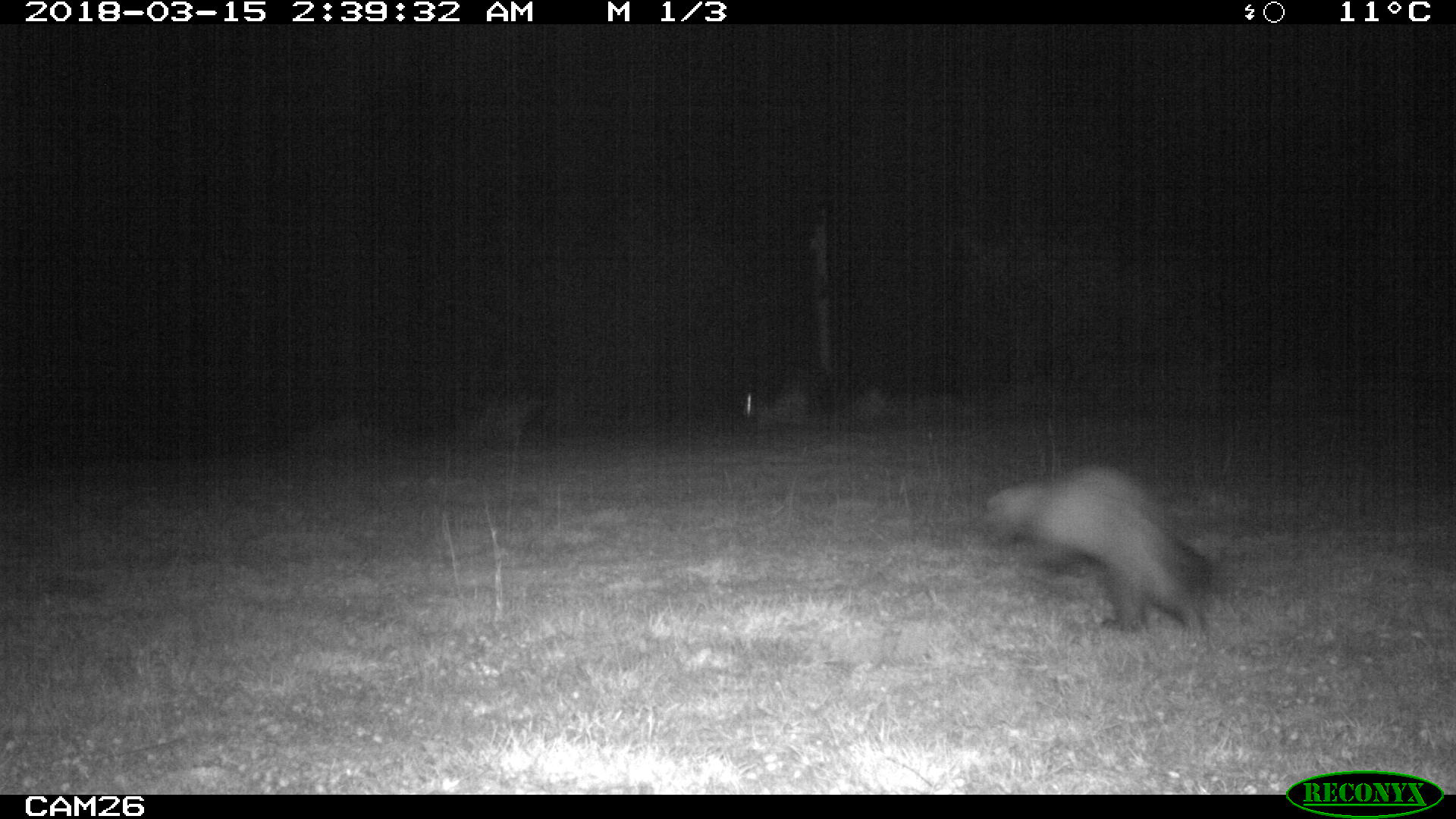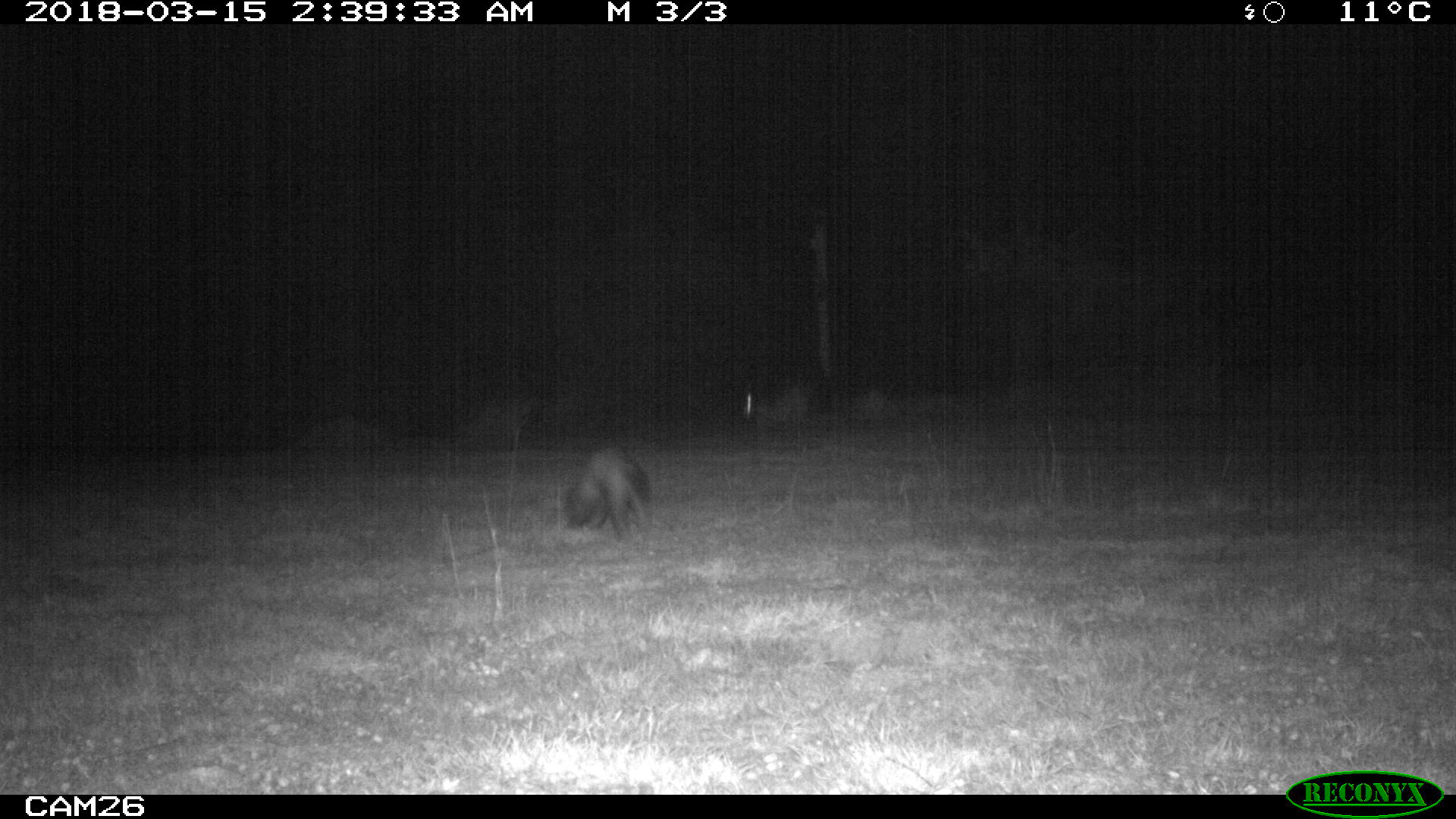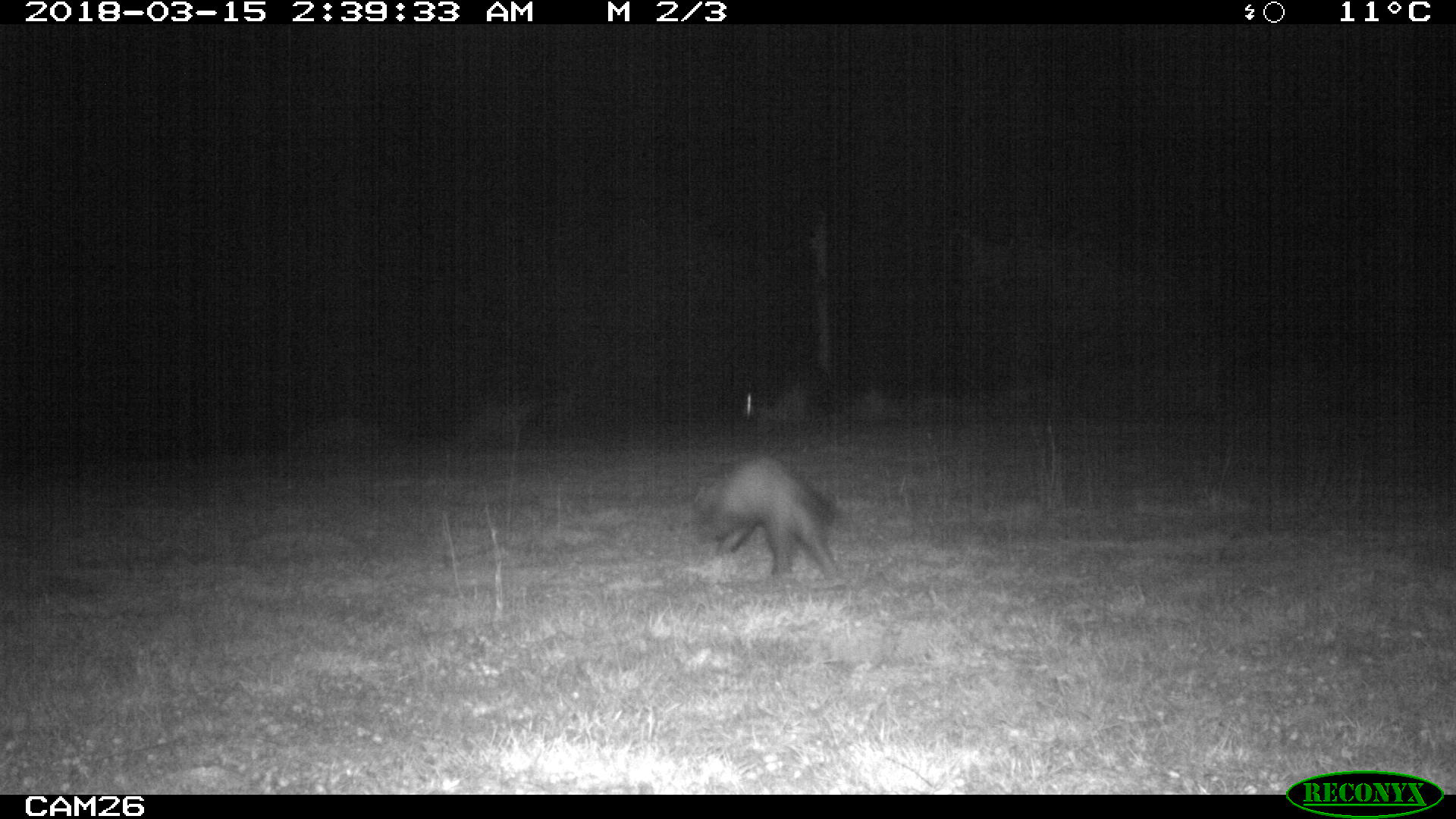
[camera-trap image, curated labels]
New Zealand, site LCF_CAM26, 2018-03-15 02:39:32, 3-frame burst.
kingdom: Animalia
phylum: Chordata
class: Mammalia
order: Carnivora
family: Mustelidae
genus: Mustela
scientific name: Mustela furo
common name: ferret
Ferret (Mustela furo).